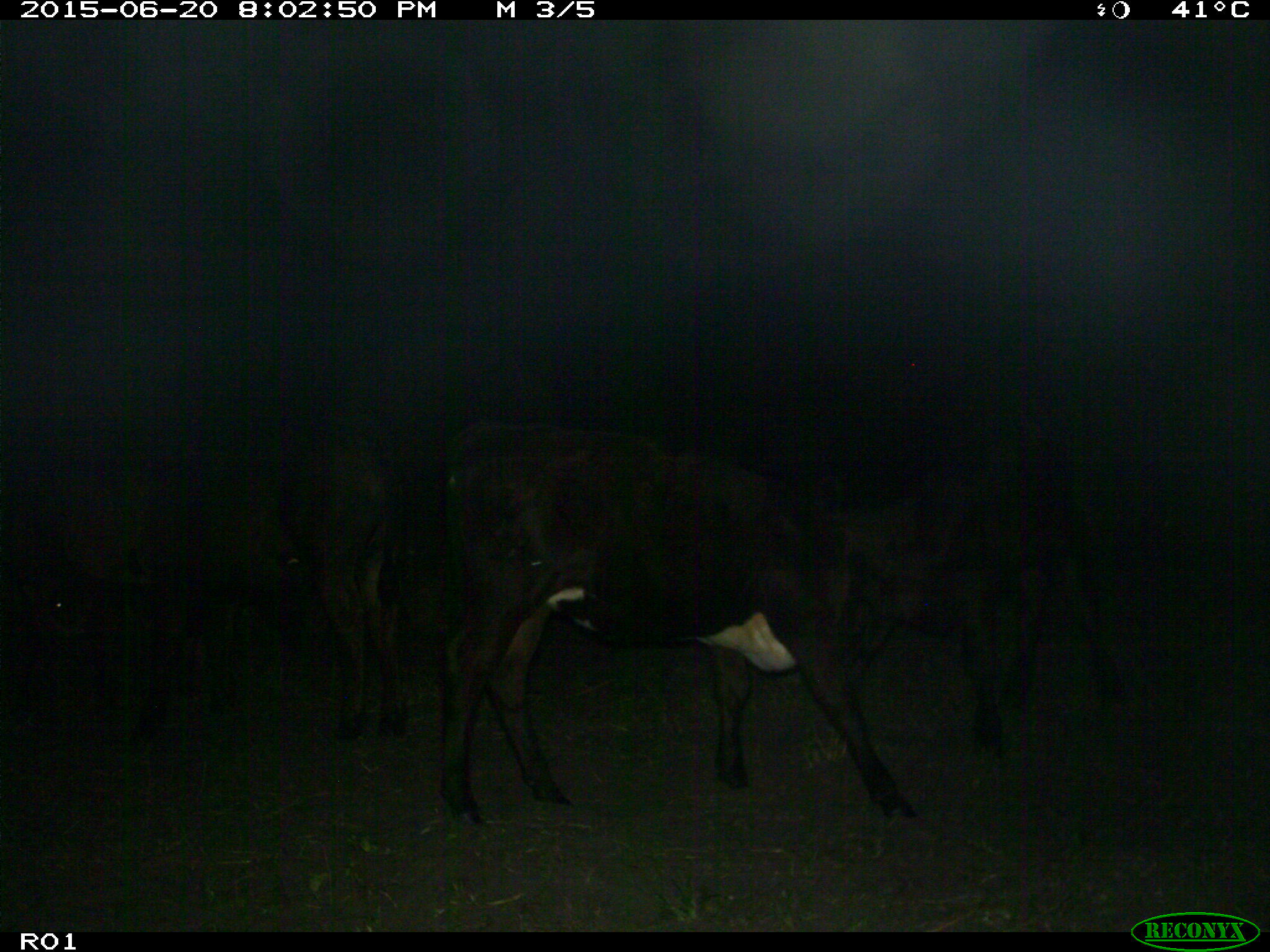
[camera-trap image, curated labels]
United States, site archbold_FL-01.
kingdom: Animalia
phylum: Chordata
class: Mammalia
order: Artiodactyla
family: Bovidae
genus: Bos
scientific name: Bos taurus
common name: domestic cow